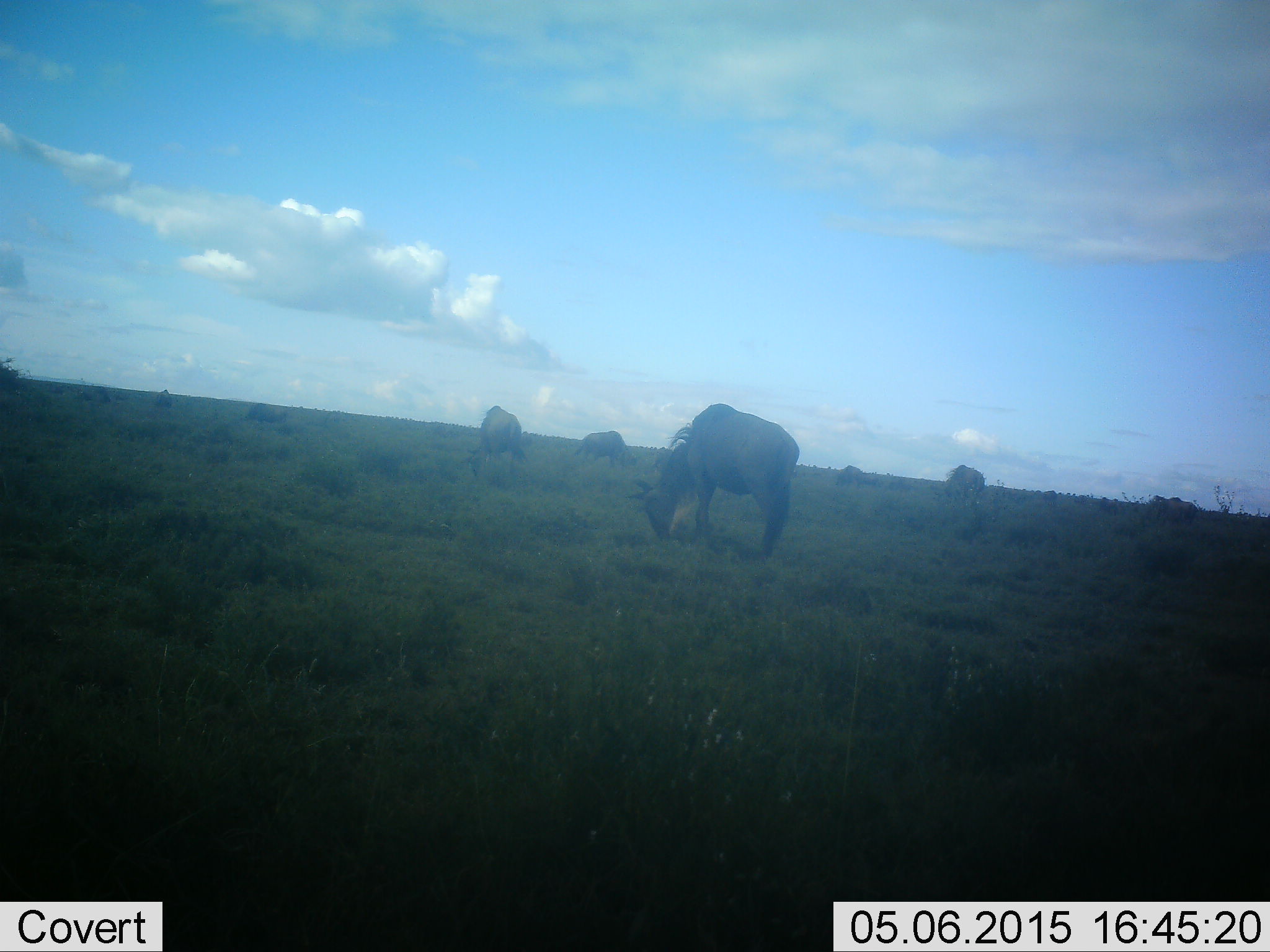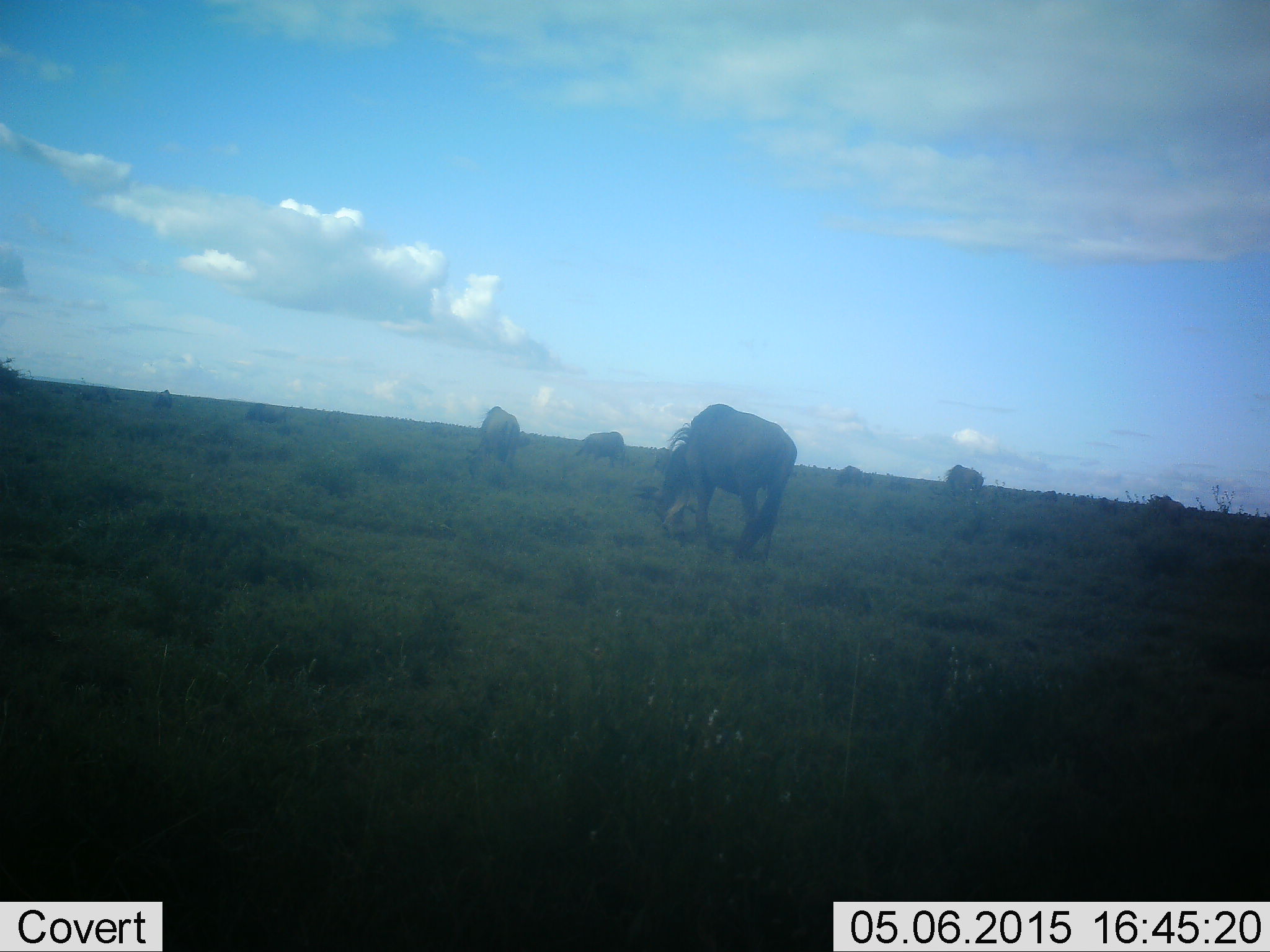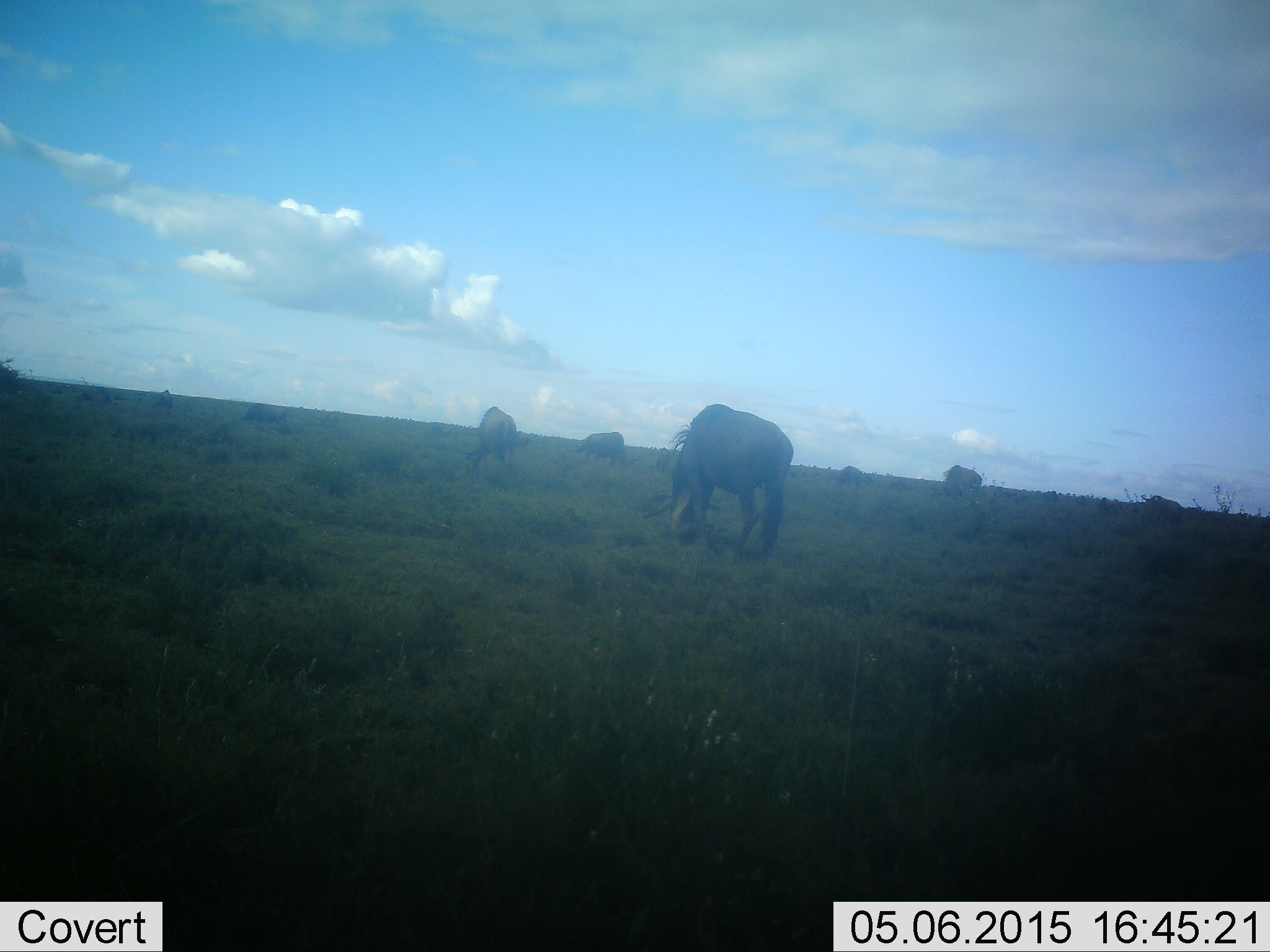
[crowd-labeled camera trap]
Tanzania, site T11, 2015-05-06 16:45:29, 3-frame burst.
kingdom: Animalia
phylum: Chordata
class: Mammalia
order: Artiodactyla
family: Bovidae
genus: Connochaetes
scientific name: Connochaetes taurinus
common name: blue wildebeest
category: wildebeest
Wildebeest (blue wildebeest) (Connochaetes taurinus), count 6. Behavior (volunteer vote fractions): standing 10%, resting 0%, moving 20%, interacting 0%. Young present (vote fraction): 0%. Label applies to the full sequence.